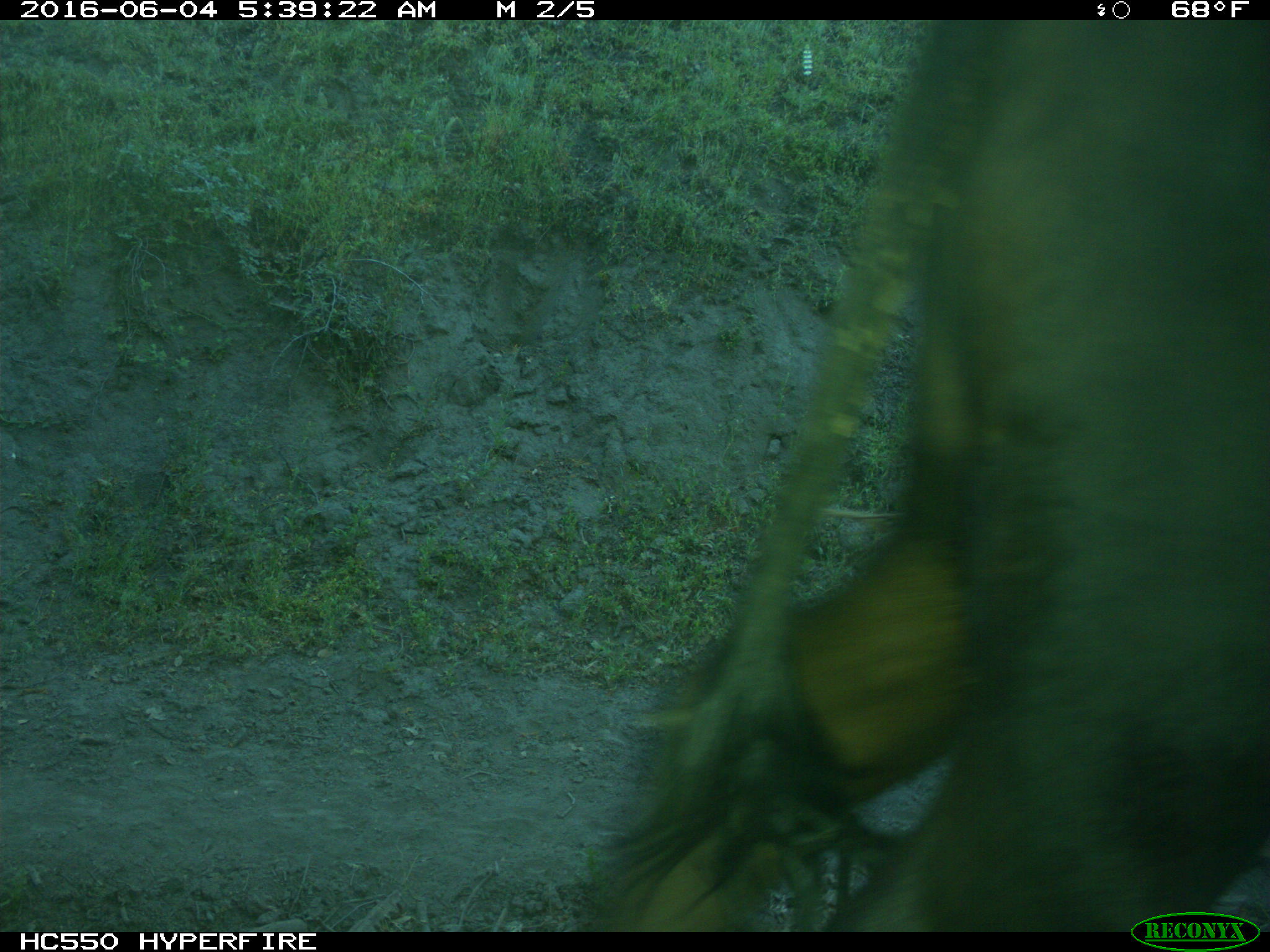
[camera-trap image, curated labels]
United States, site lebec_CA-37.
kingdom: Animalia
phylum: Chordata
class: Mammalia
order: Artiodactyla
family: Bovidae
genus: Bos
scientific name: Bos taurus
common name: domestic cow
Bos taurus (domestic cow).